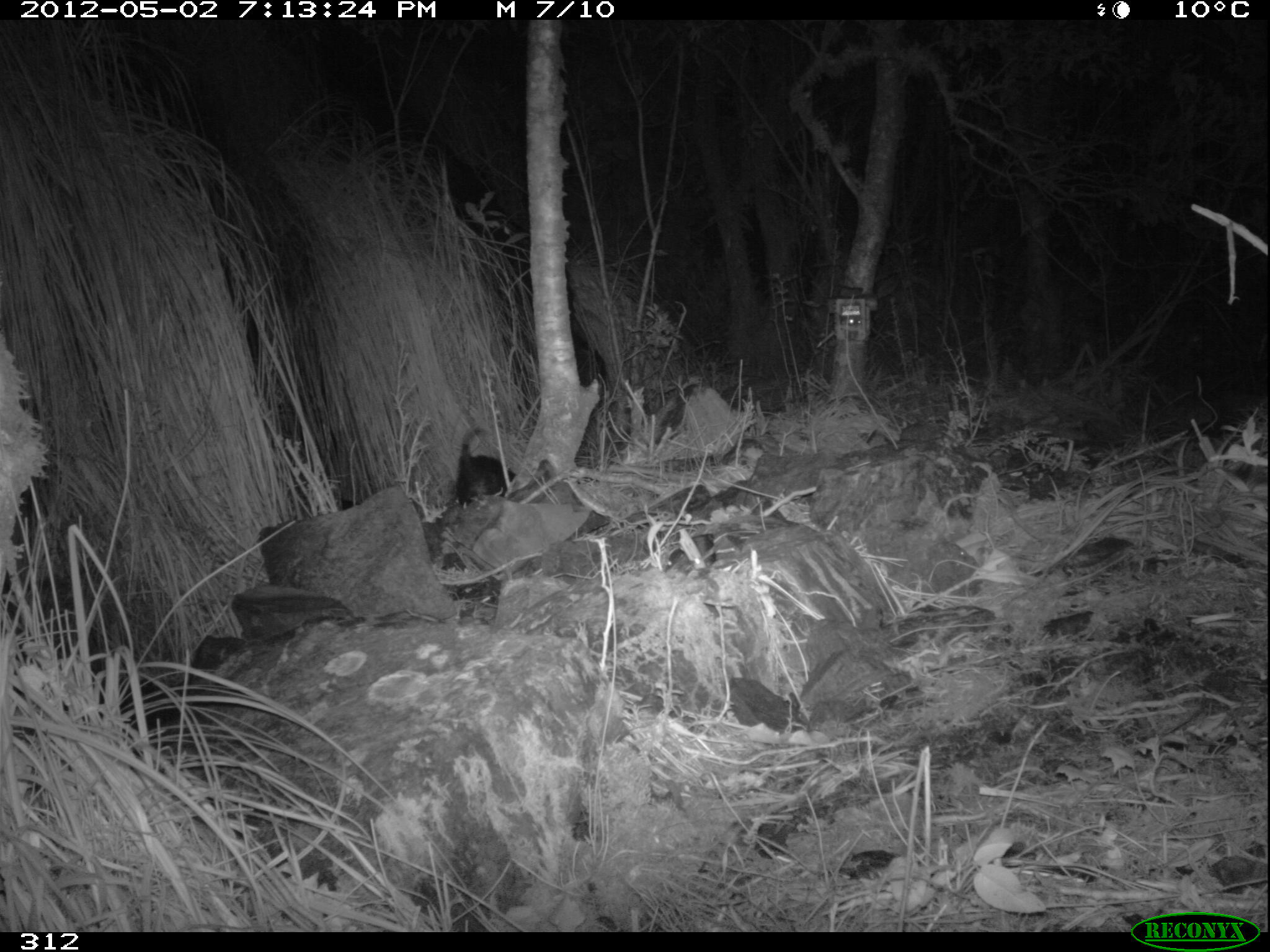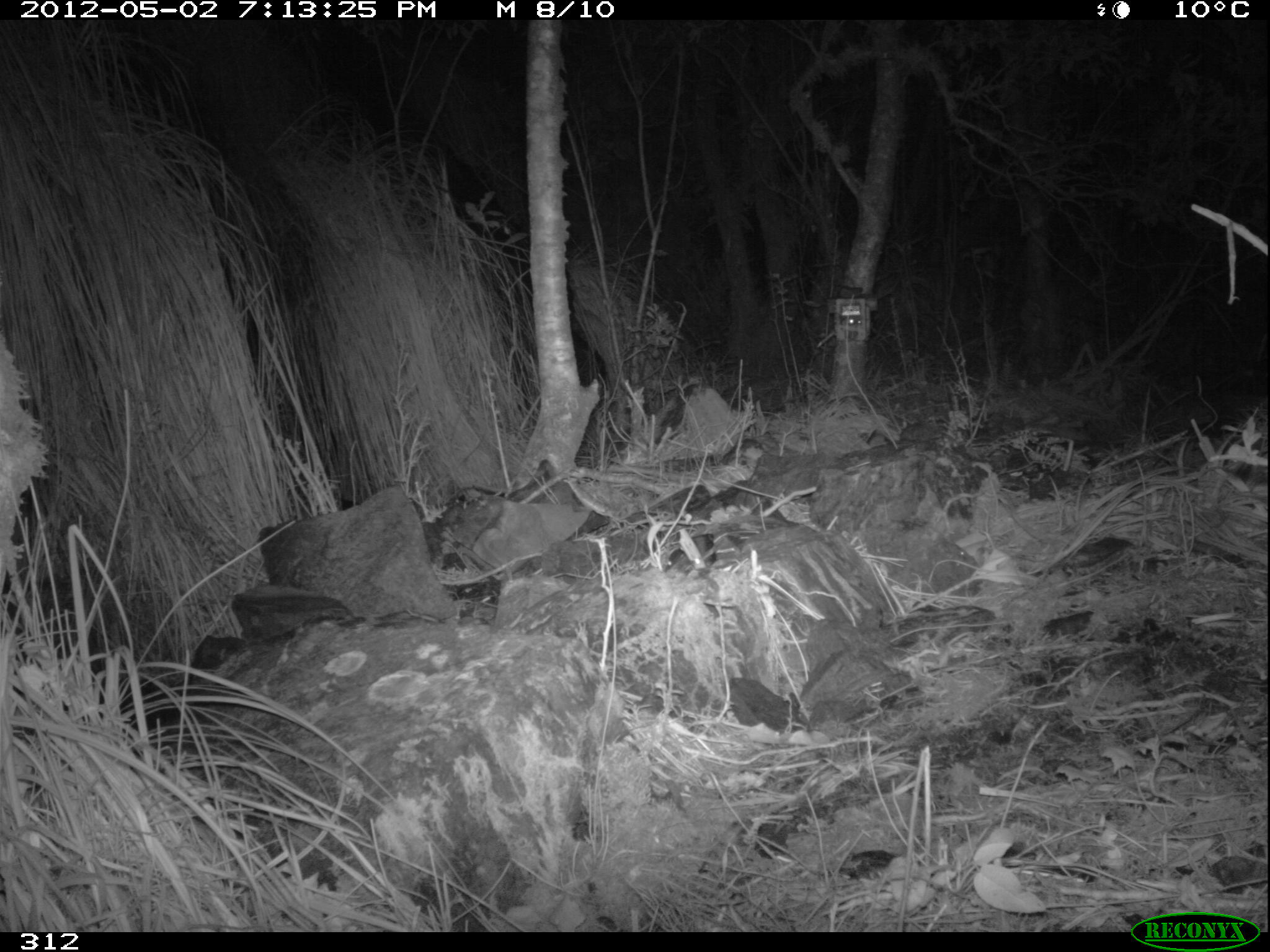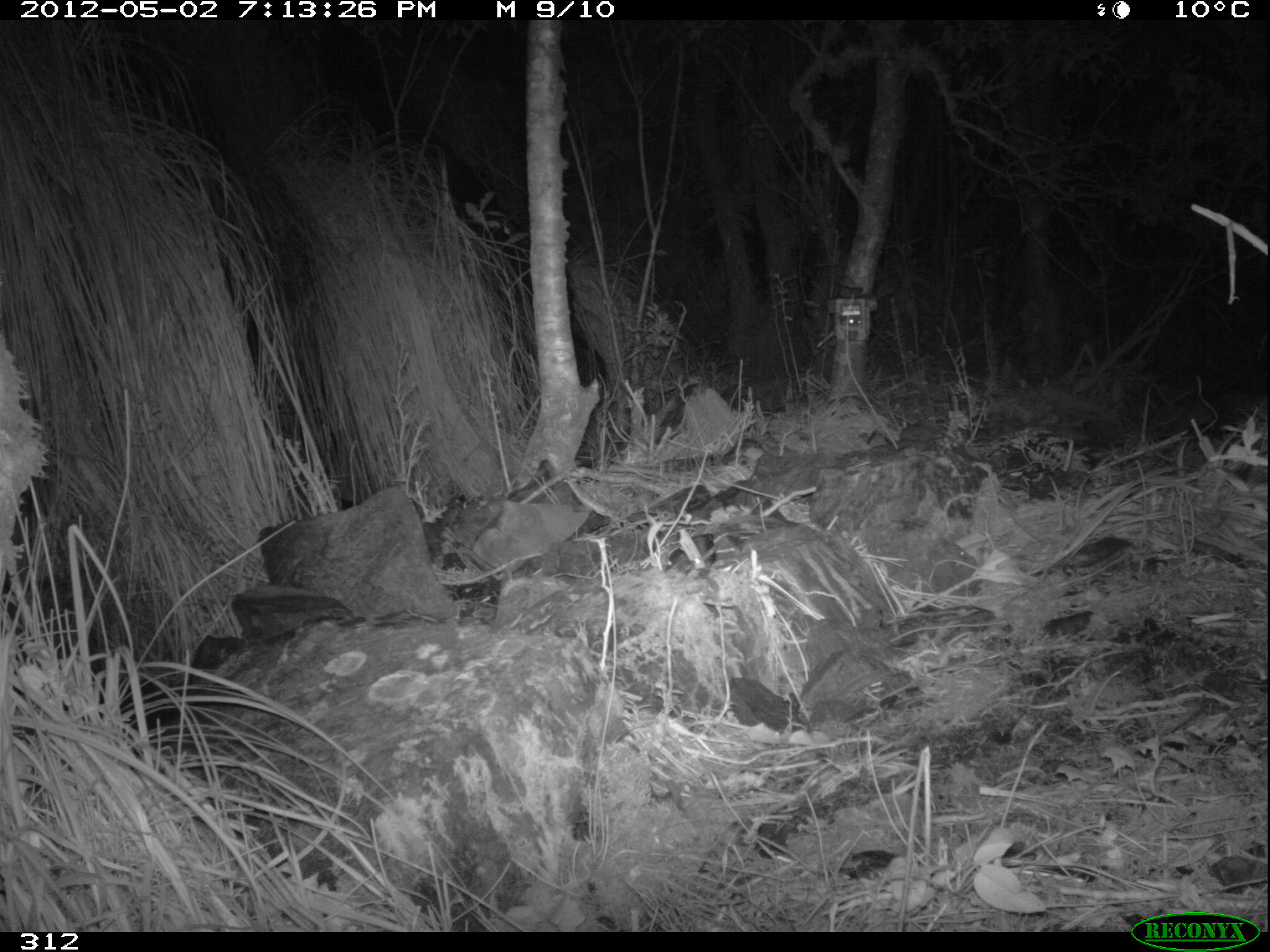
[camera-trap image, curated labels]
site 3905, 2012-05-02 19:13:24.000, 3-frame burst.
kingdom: Animalia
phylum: Chordata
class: Mammalia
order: Didelphimorphia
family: Didelphidae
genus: Didelphis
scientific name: Didelphis pernigra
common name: andean white-eared opossum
Didelphis pernigra (andean white-eared opossum).